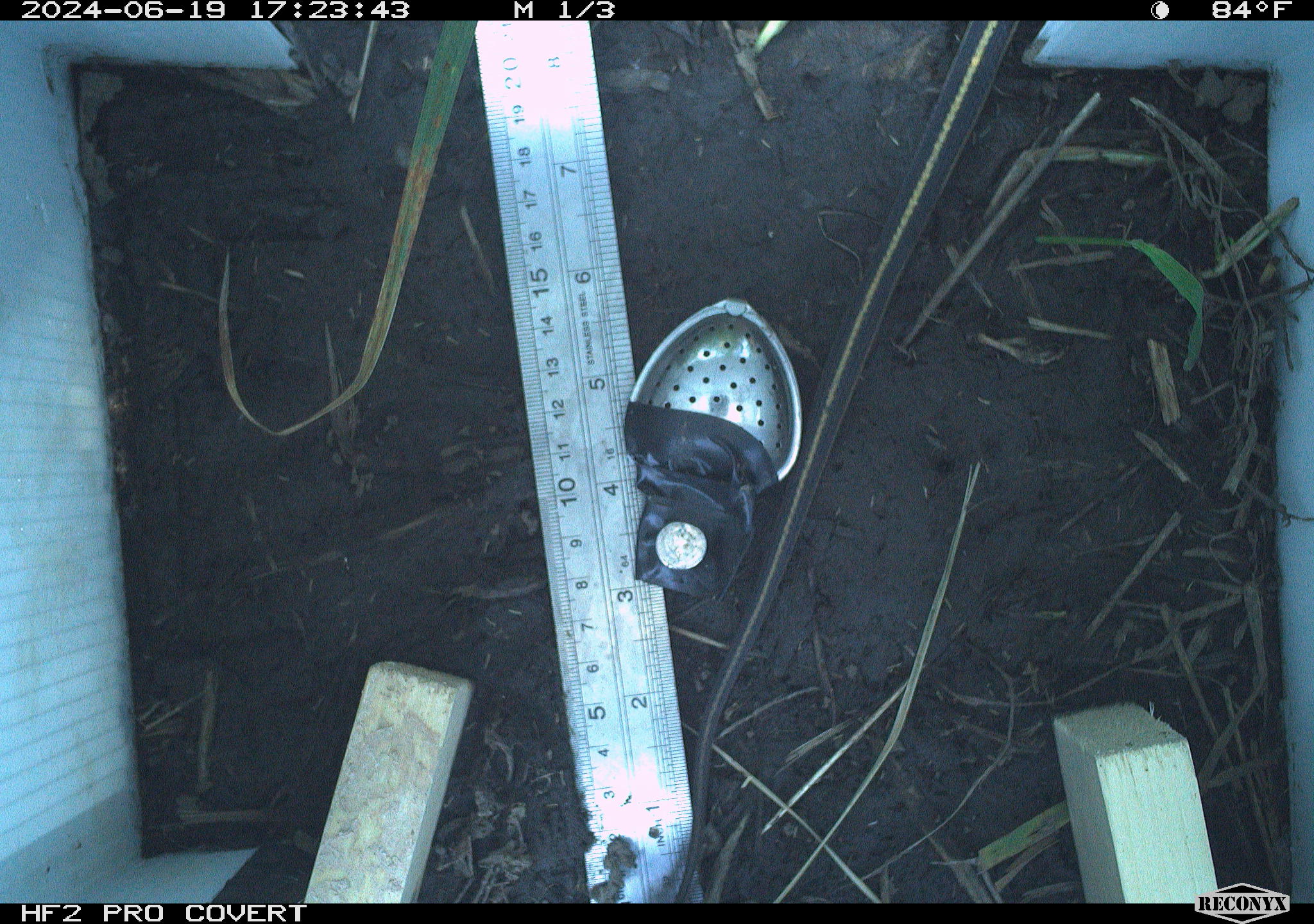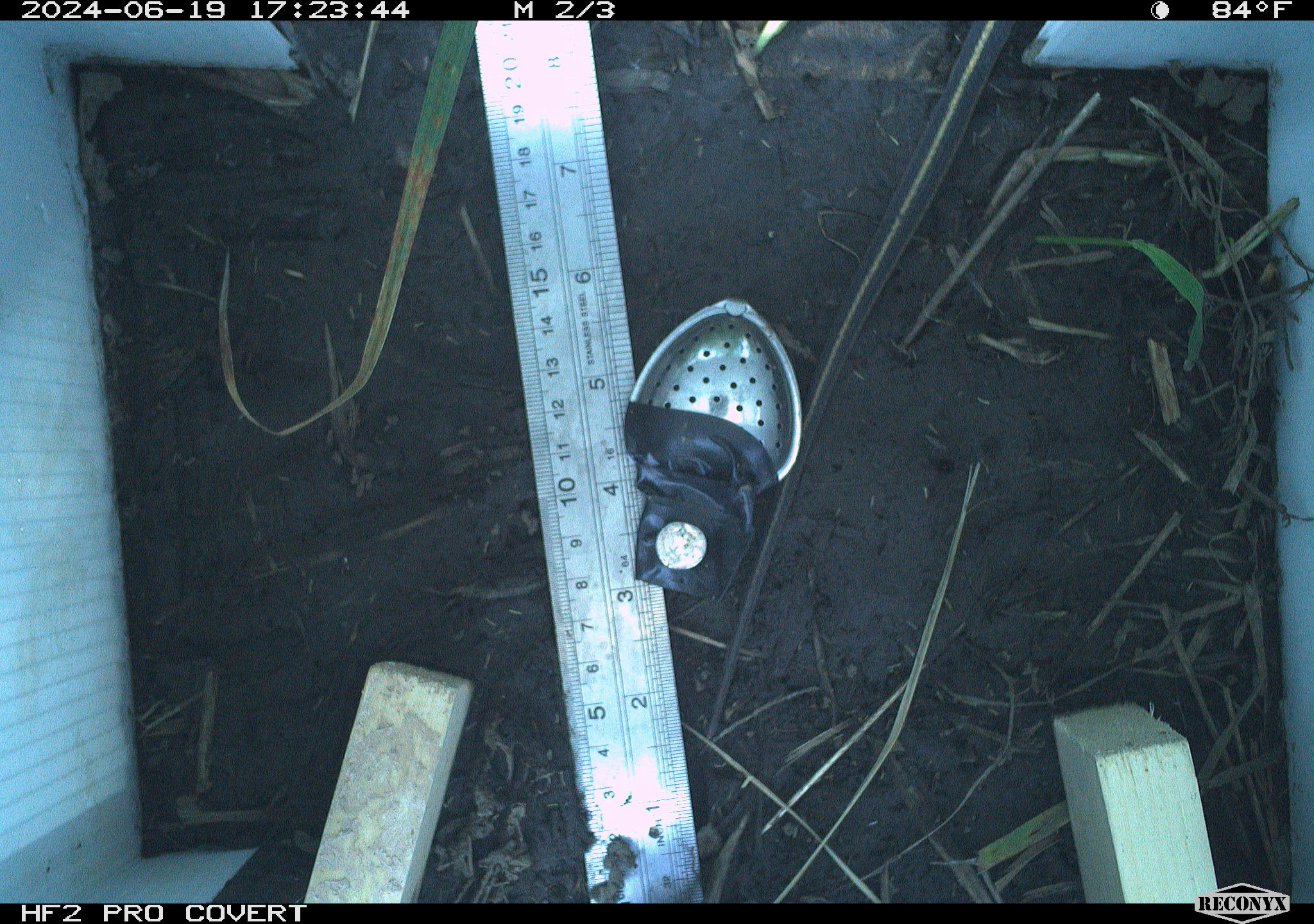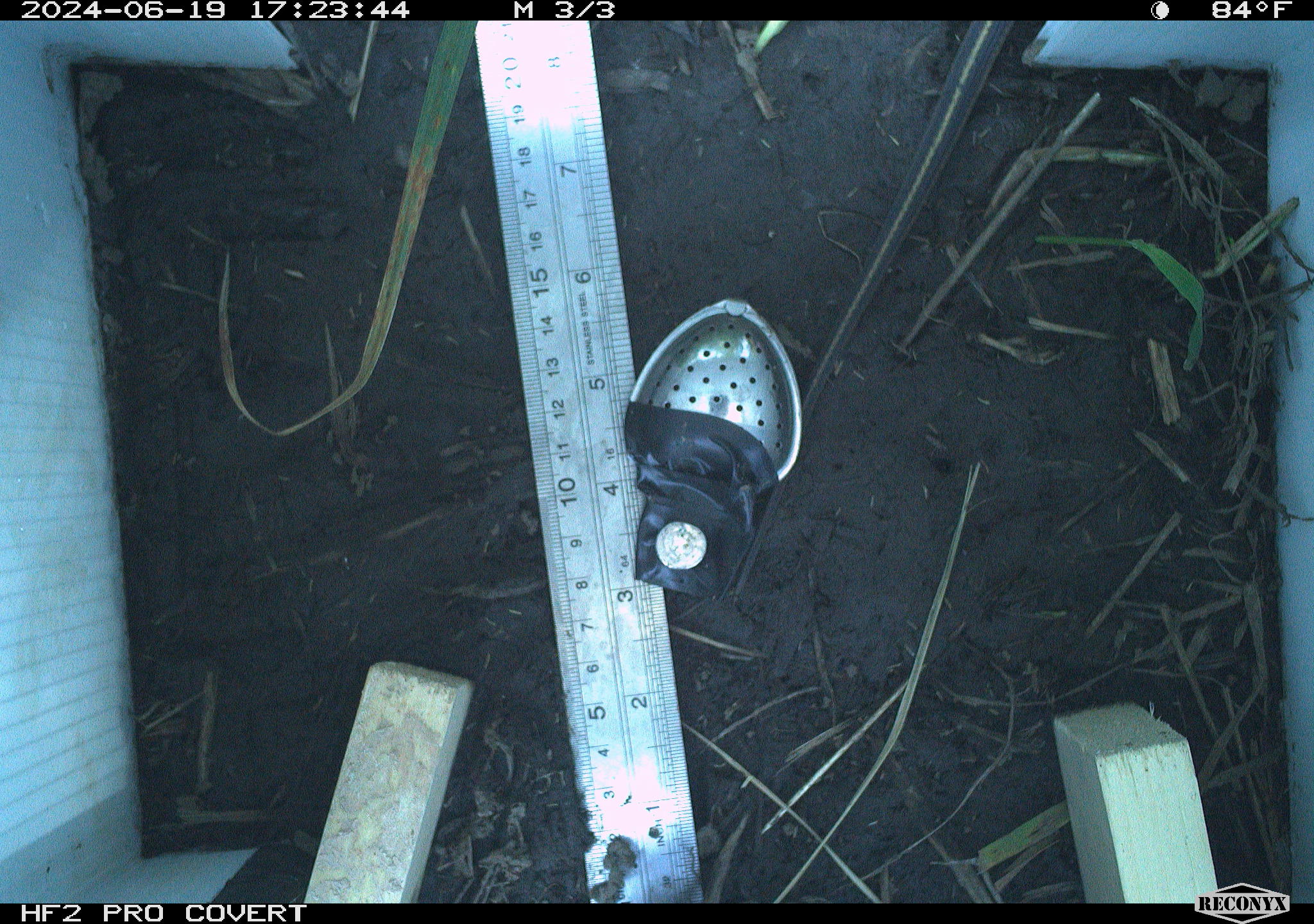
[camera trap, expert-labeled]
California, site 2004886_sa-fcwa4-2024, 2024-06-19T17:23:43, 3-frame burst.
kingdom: Animalia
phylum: Chordata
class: Reptilia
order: Squamata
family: Colubridae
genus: Thamnophis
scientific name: Thamnophis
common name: american gartersnakes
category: thamnophis species